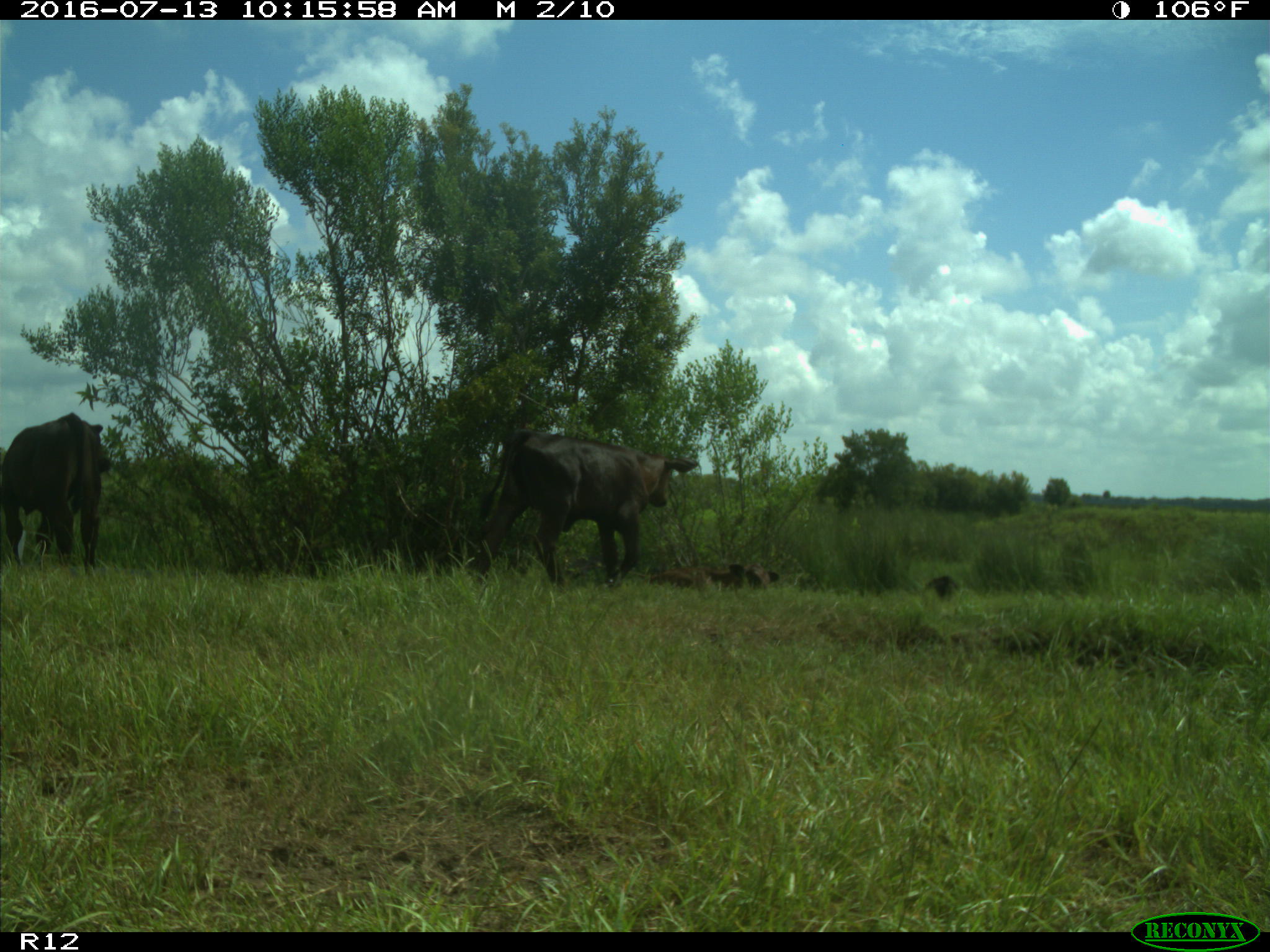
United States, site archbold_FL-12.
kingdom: Animalia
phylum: Chordata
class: Mammalia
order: Artiodactyla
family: Bovidae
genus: Bos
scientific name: Bos taurus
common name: domestic cow